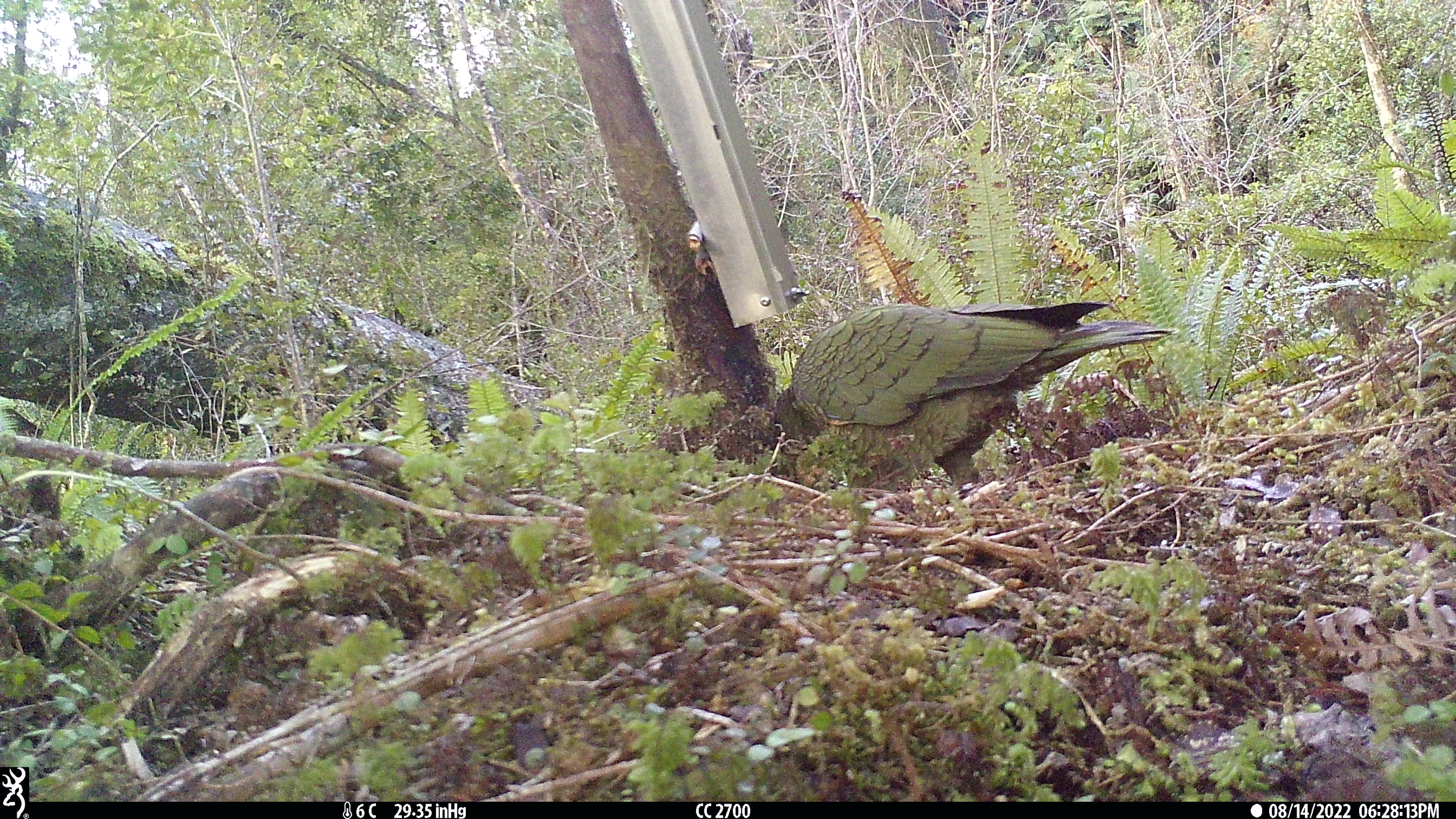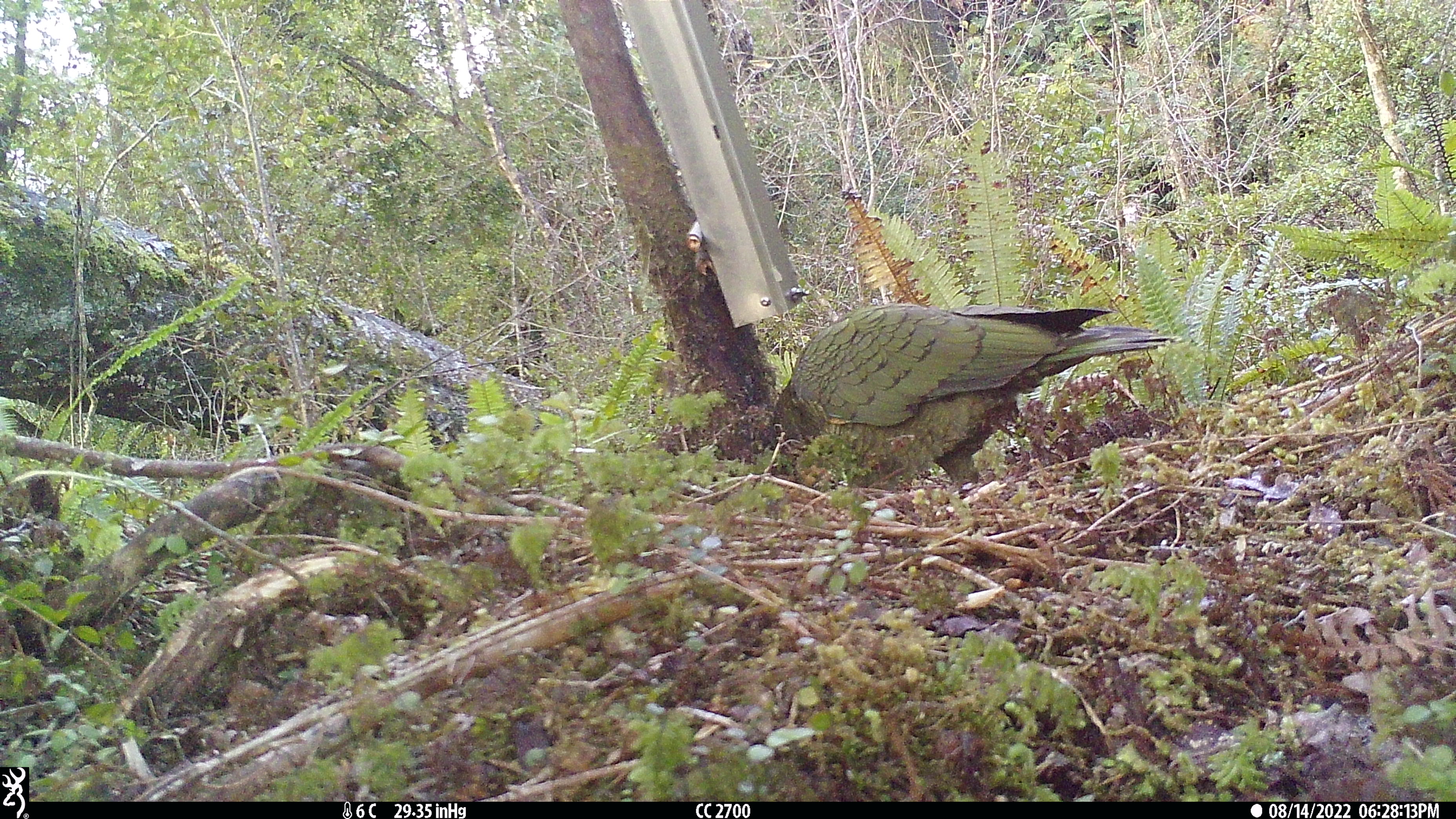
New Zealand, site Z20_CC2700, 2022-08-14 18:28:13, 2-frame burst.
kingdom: Animalia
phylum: Chordata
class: Aves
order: Psittaciformes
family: Strigopidae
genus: Nestor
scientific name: Nestor notabilis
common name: kea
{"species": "kea (Nestor notabilis)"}